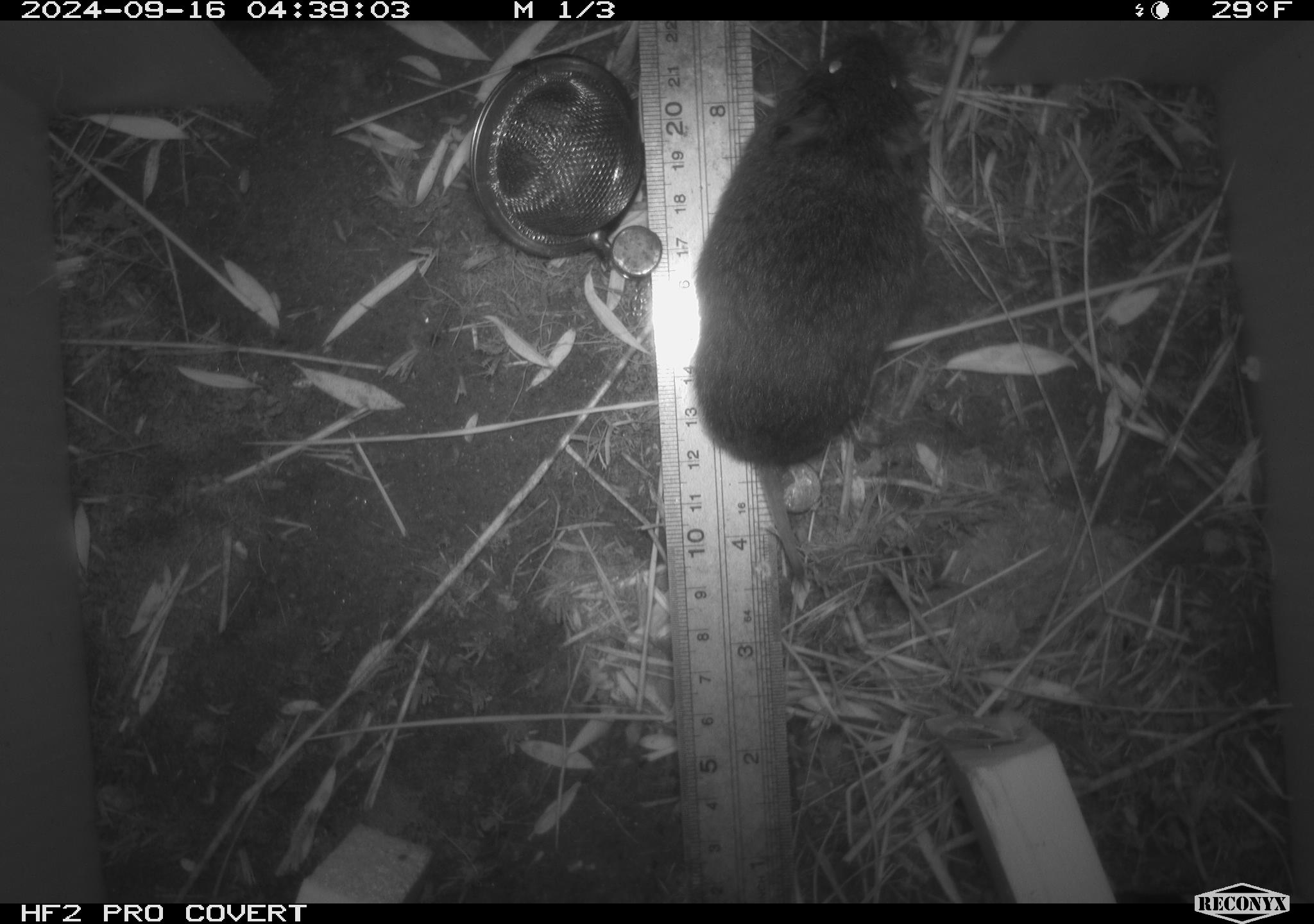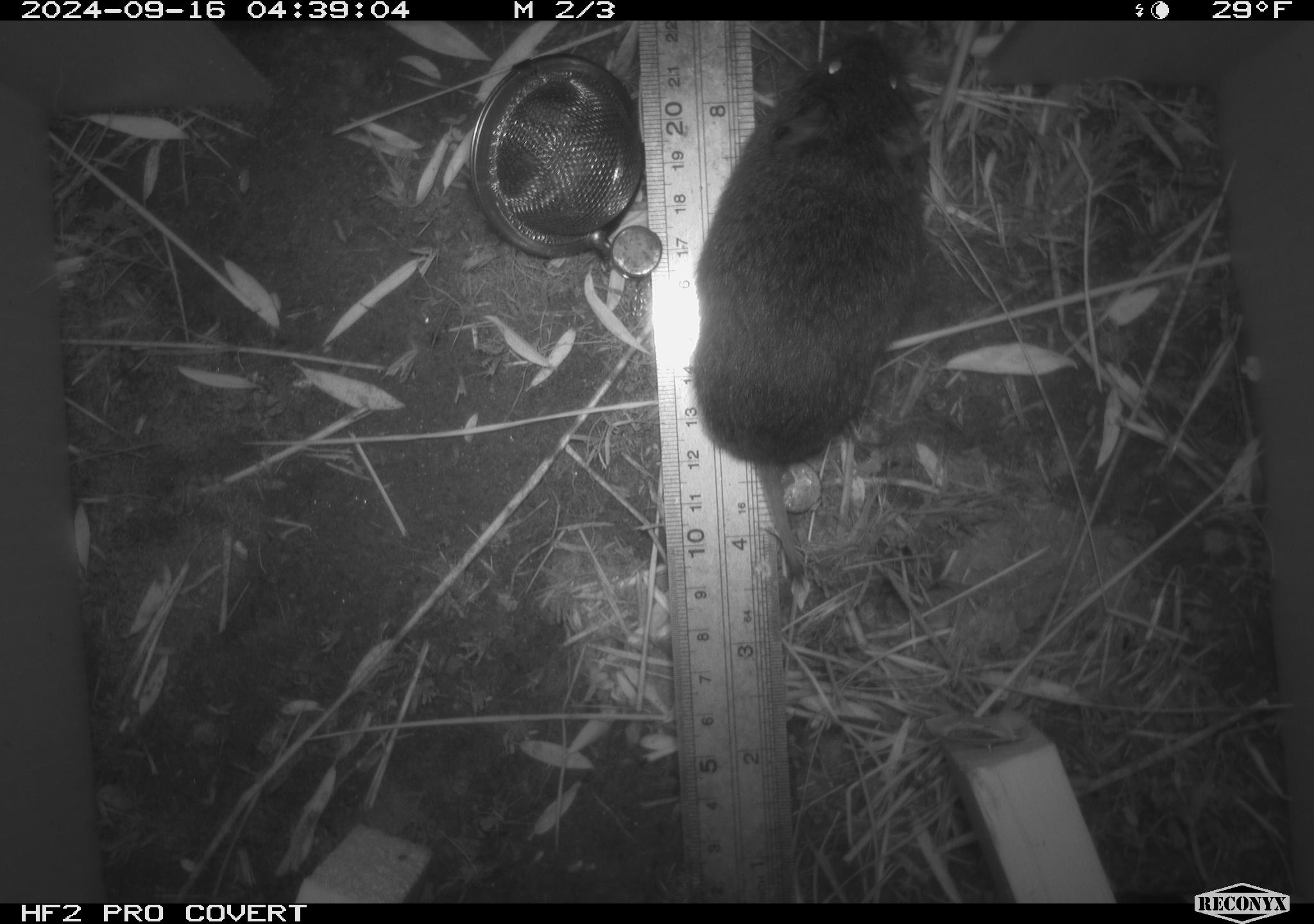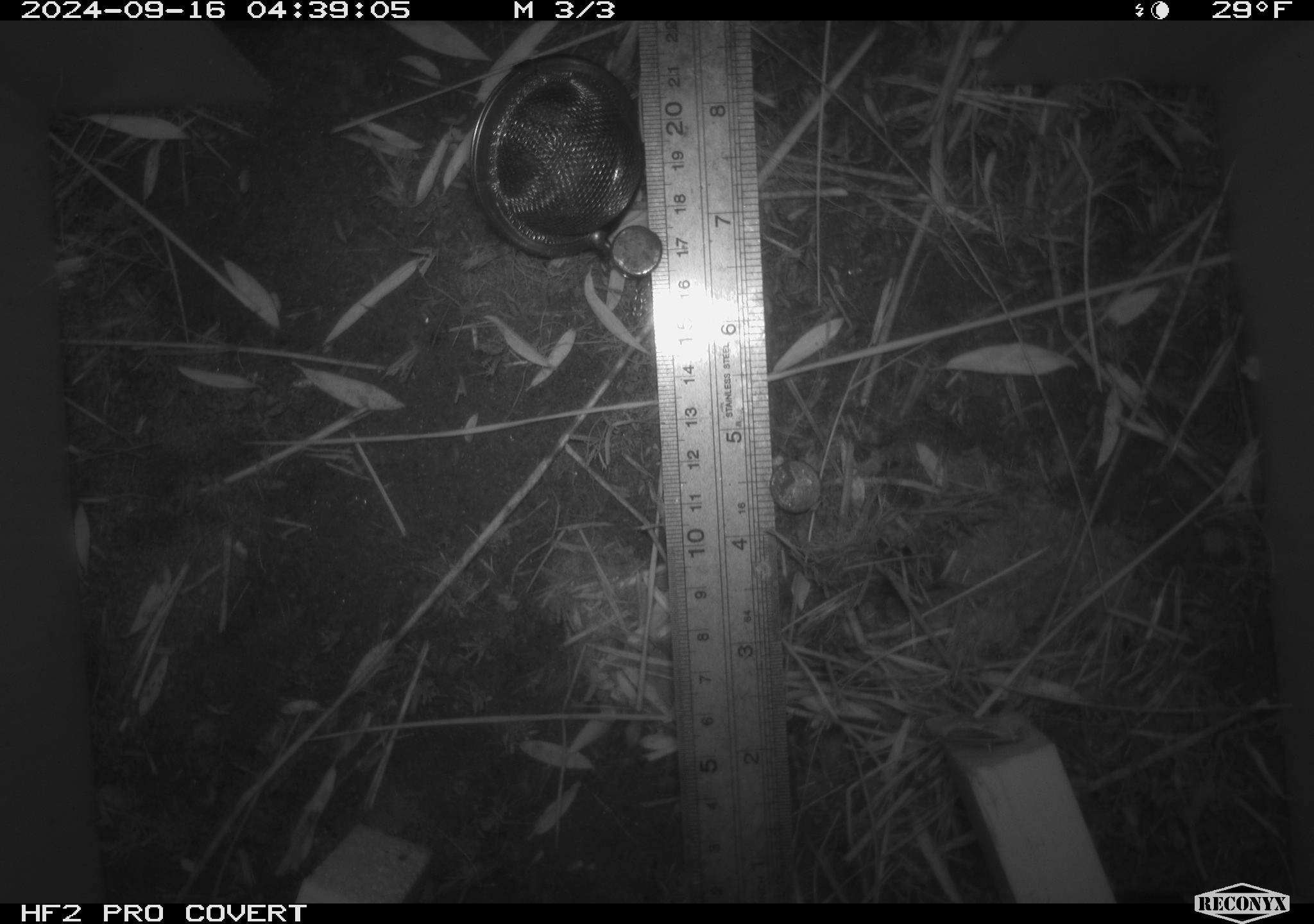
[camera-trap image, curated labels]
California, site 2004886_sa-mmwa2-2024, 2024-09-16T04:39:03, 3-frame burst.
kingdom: Animalia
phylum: Chordata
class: Mammalia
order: Rodentia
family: Cricetidae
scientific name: Arvicolinae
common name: voles, lemmings, and muskrats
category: arvicolinae subfamily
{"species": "arvicolinae subfamily (voles, lemmings, and muskrats) (Arvicolinae)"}